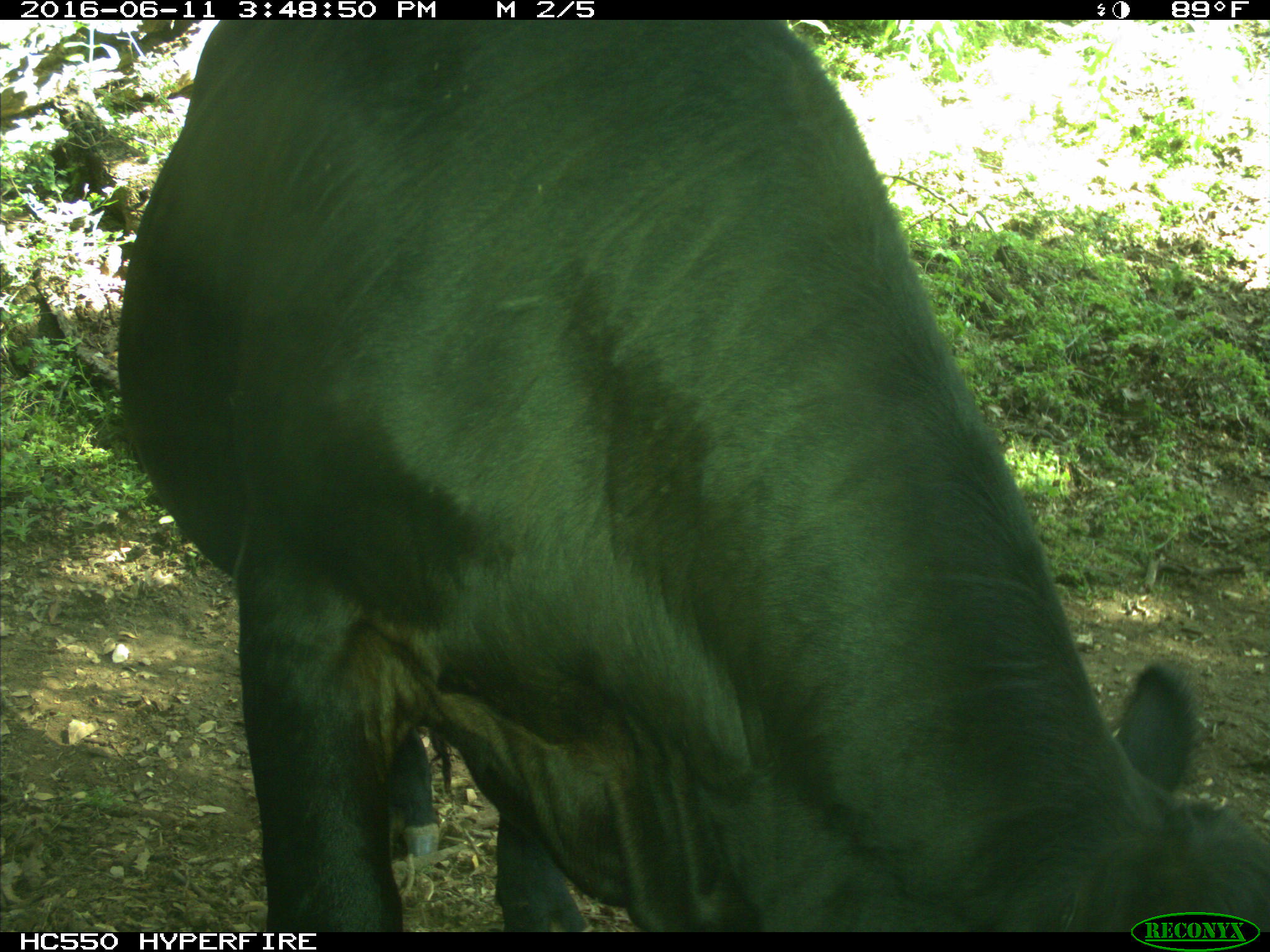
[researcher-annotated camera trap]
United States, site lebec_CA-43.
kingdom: Animalia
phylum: Chordata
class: Mammalia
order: Artiodactyla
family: Bovidae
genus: Bos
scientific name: Bos taurus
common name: domestic cow